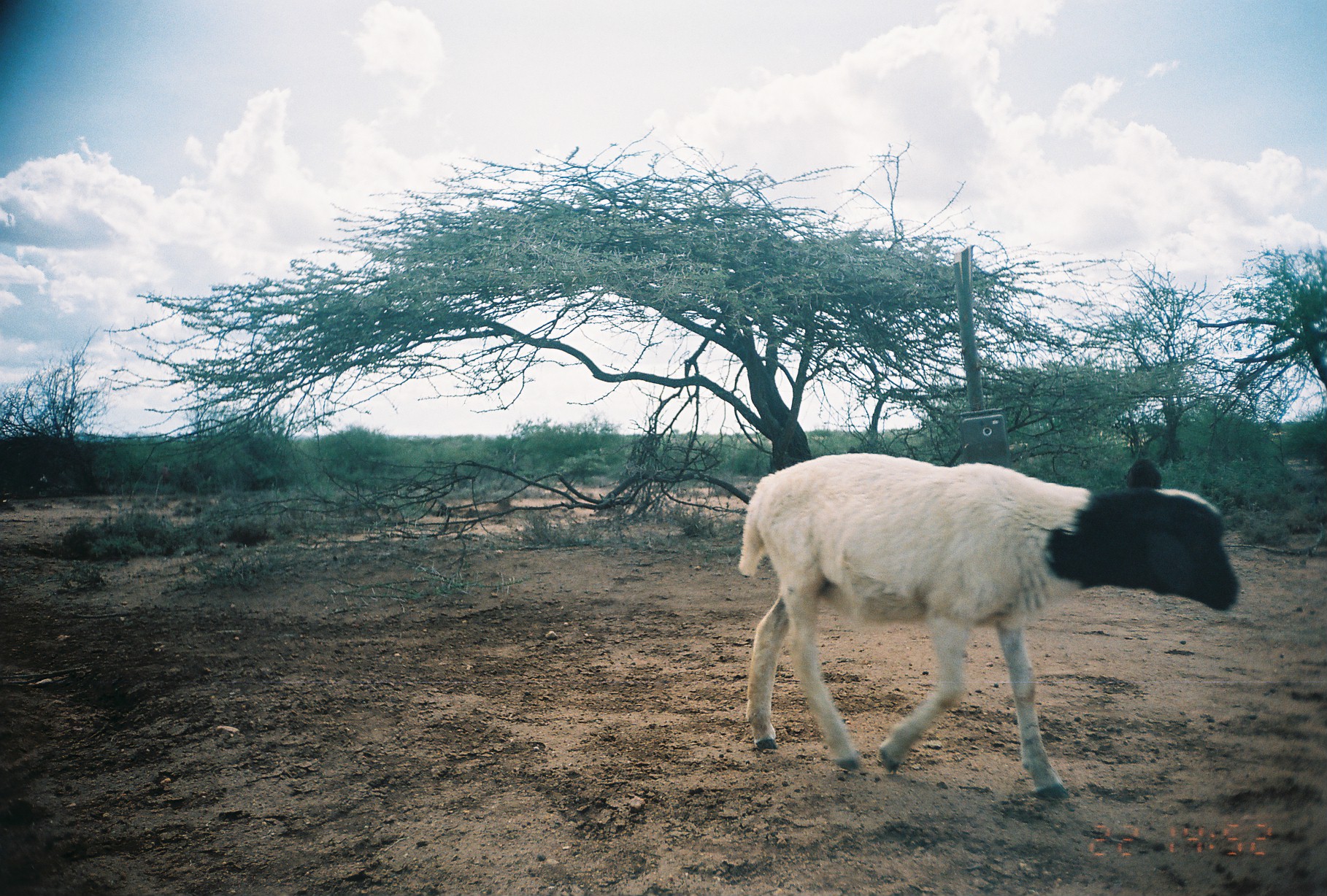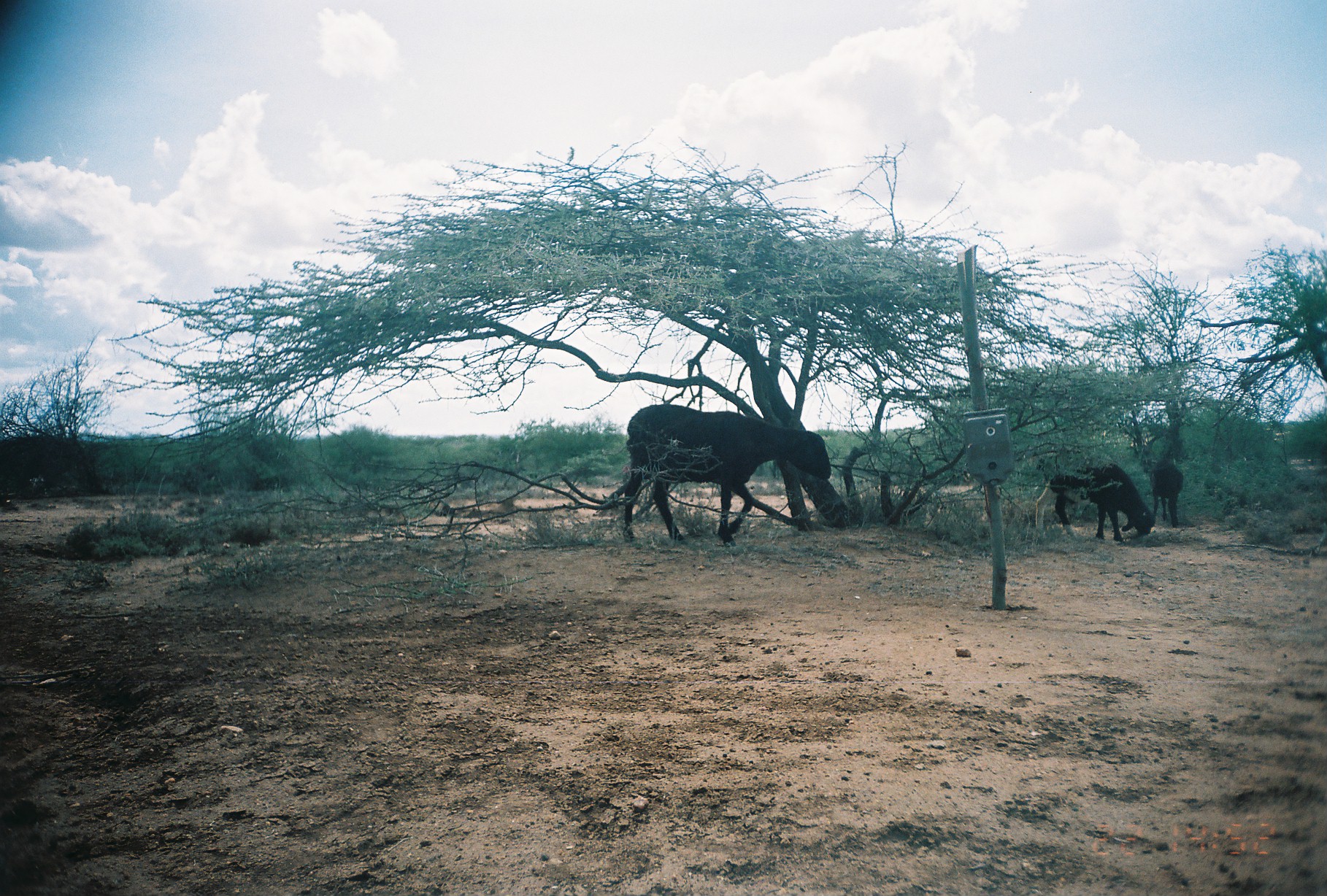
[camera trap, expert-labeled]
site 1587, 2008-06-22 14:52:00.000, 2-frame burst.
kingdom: Animalia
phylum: Chordata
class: Mammalia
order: Artiodactyla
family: Bovidae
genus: Ovis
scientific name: Ovis aries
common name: domestic sheep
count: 1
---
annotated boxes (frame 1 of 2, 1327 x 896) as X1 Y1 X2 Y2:
ovis aries: 736 454 1241 800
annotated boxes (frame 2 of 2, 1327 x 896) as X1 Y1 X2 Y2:
ovis aries: 621 403 832 547; 1035 458 1156 543; 1150 462 1184 529